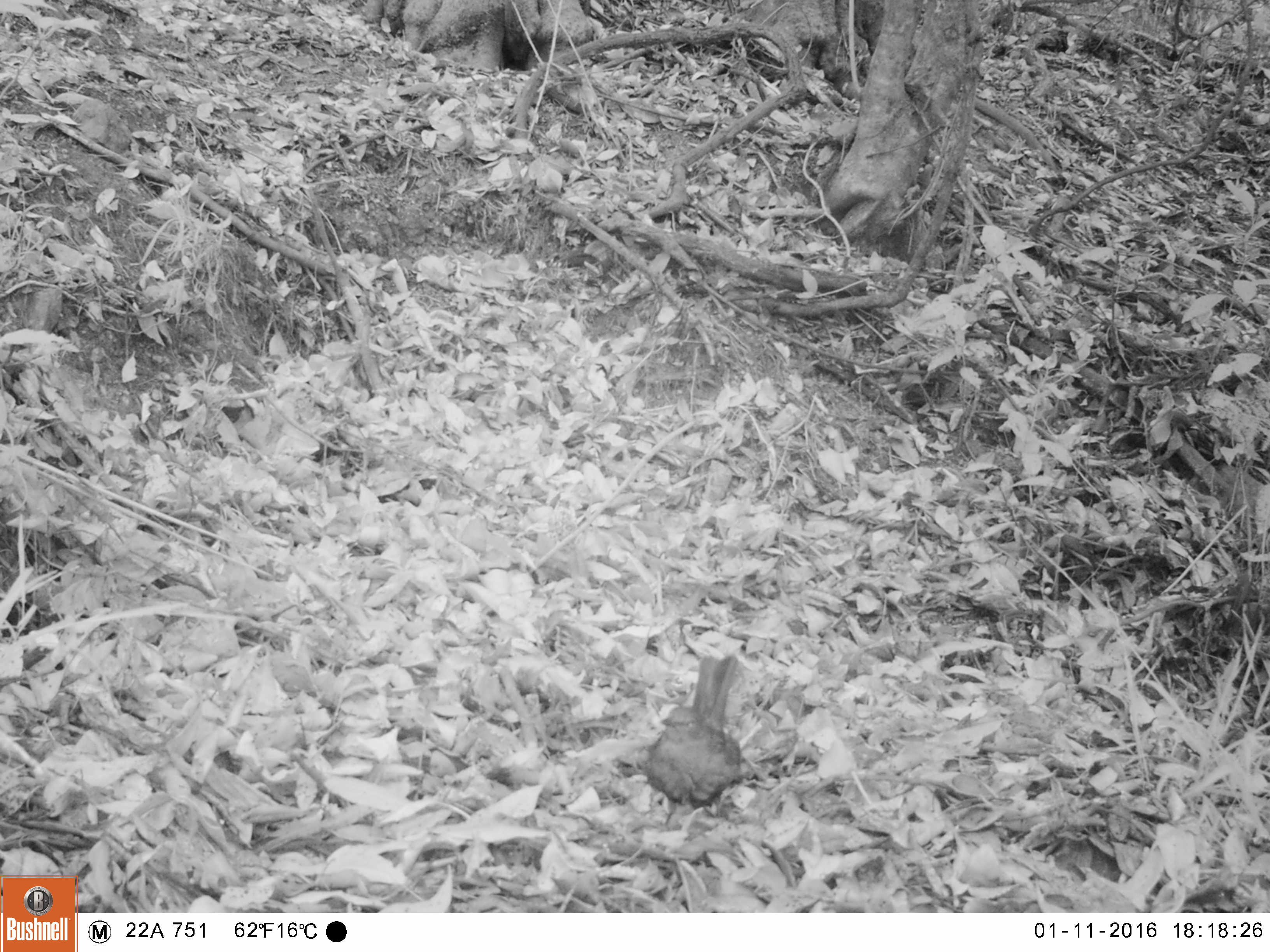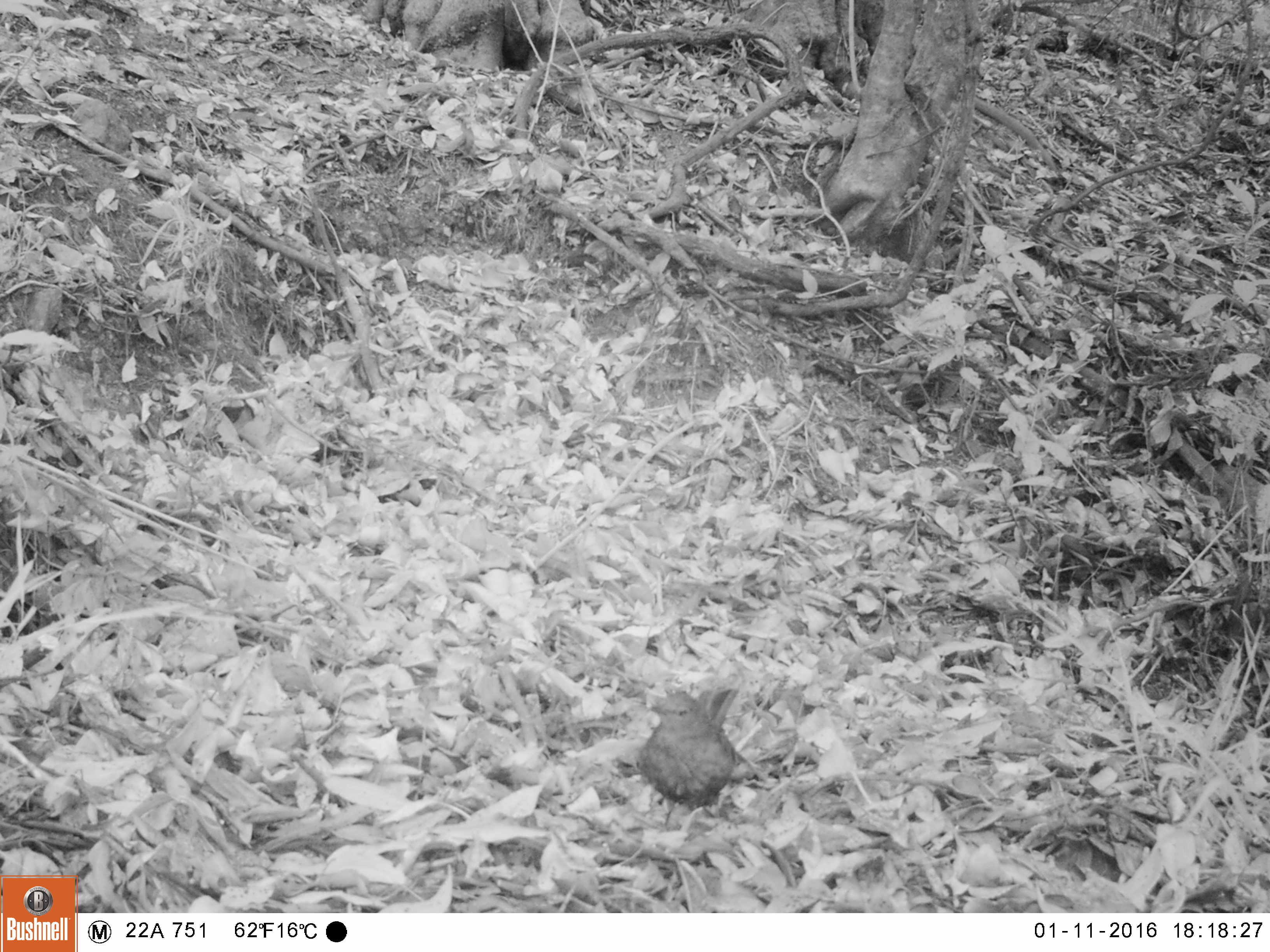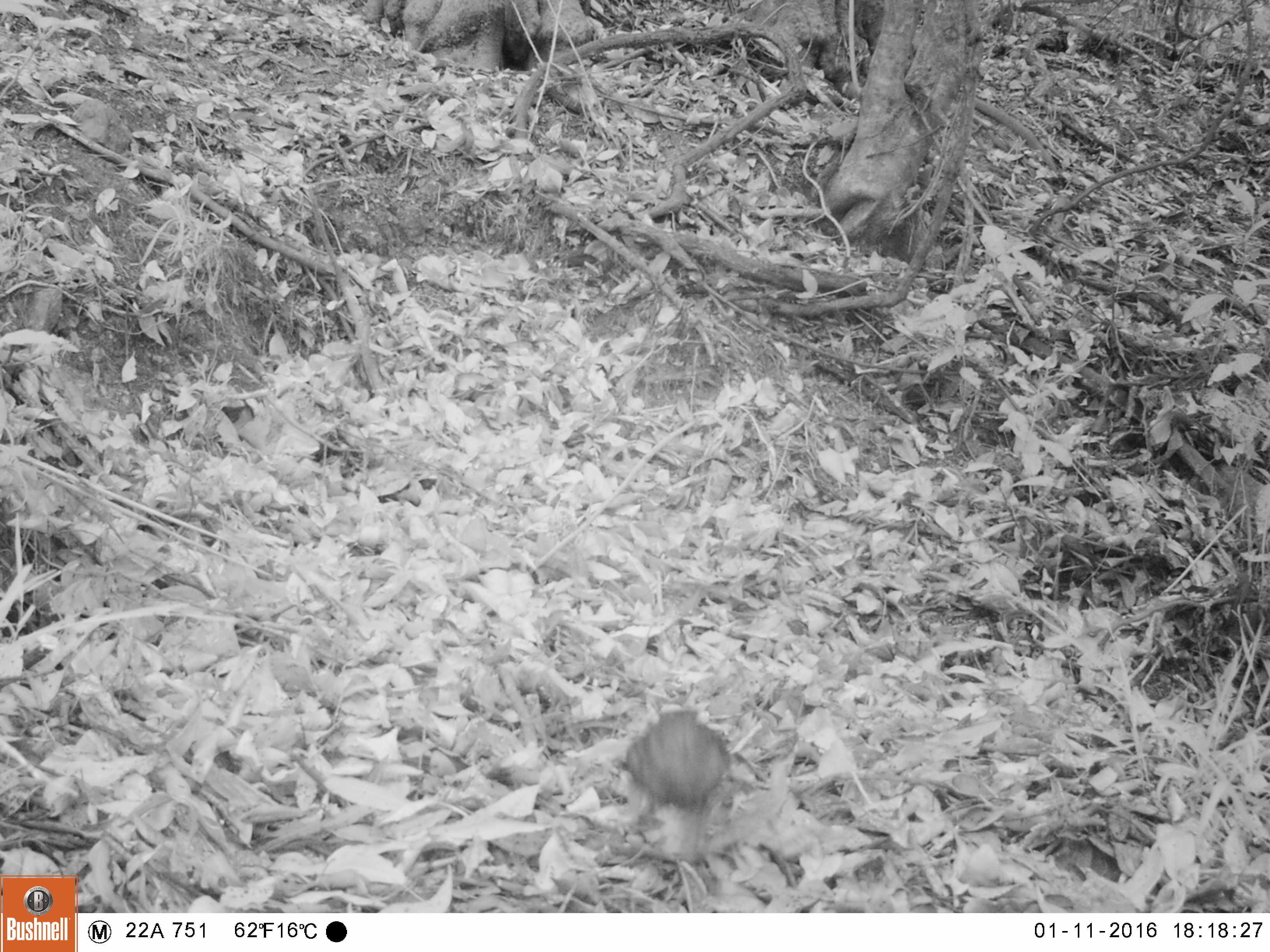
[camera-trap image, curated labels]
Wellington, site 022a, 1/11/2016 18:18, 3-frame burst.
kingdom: Animalia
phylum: Chordata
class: Aves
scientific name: Aves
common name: bird